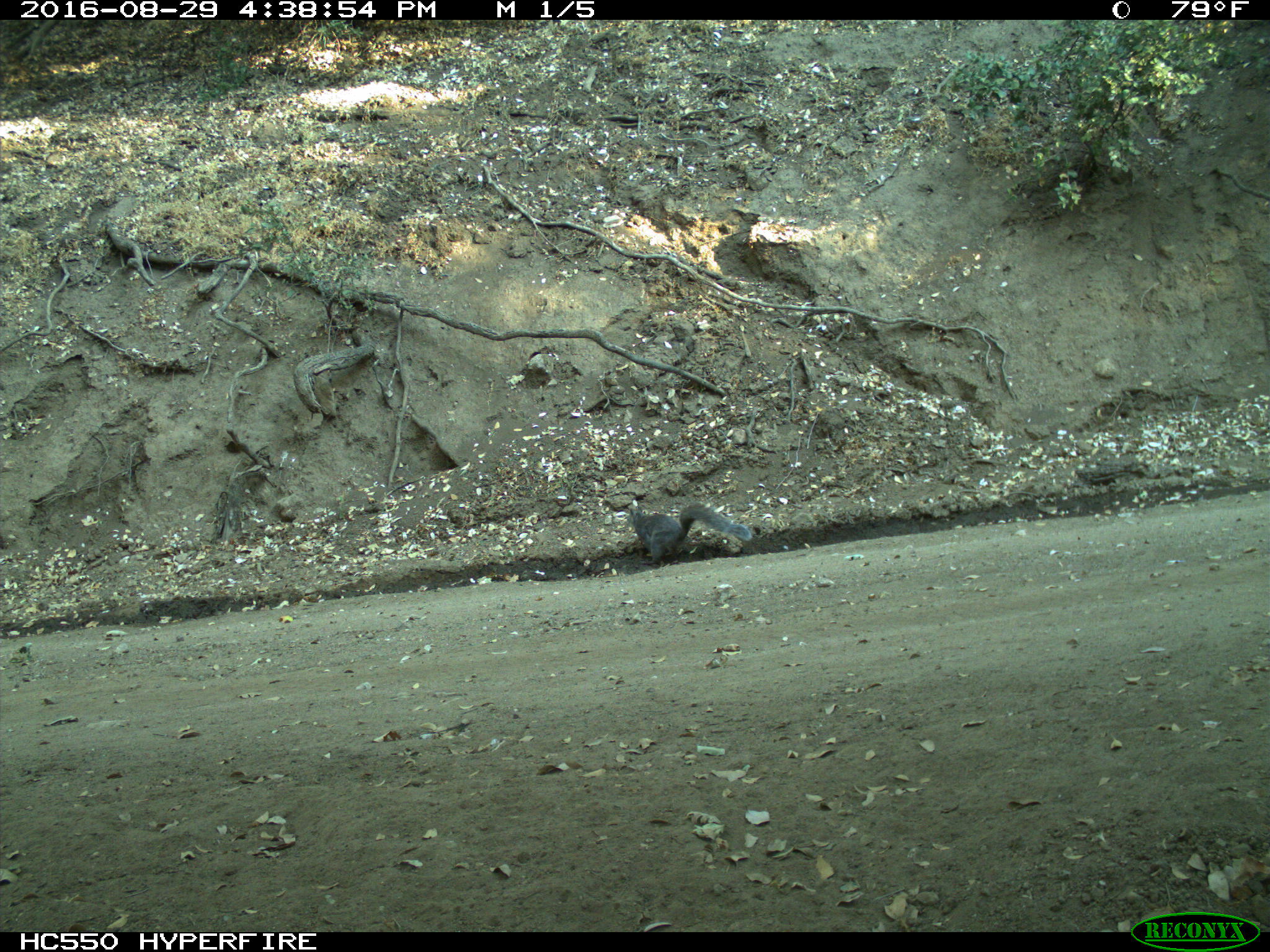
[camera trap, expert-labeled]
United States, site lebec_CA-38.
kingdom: Animalia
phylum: Chordata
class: Mammalia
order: Rodentia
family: Sciuridae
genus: Sciurus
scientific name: Sciurus carolinensis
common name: eastern gray squirrel